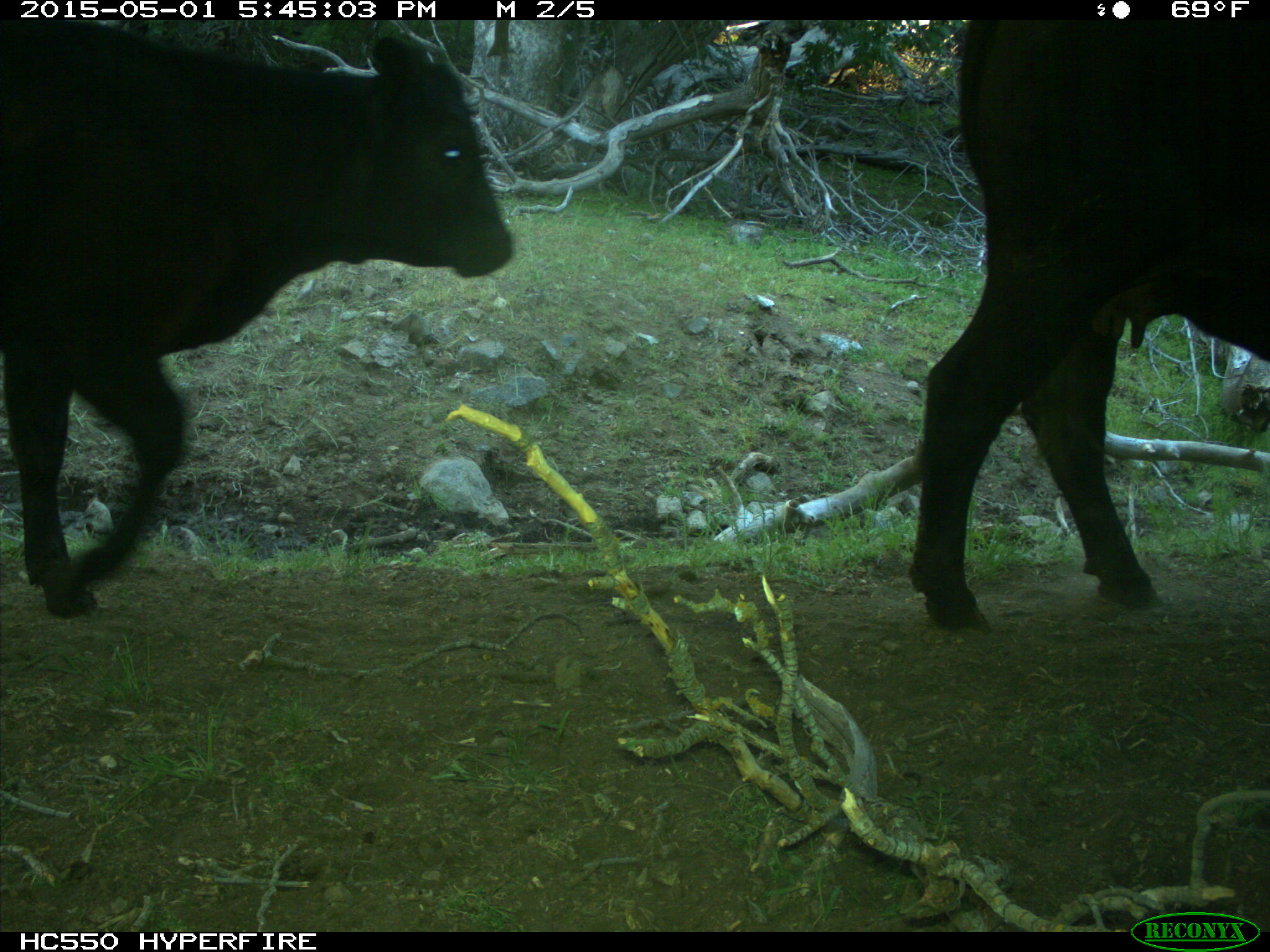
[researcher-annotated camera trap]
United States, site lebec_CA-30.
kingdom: Animalia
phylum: Chordata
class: Mammalia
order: Artiodactyla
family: Bovidae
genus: Bos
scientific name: Bos taurus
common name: domestic cow